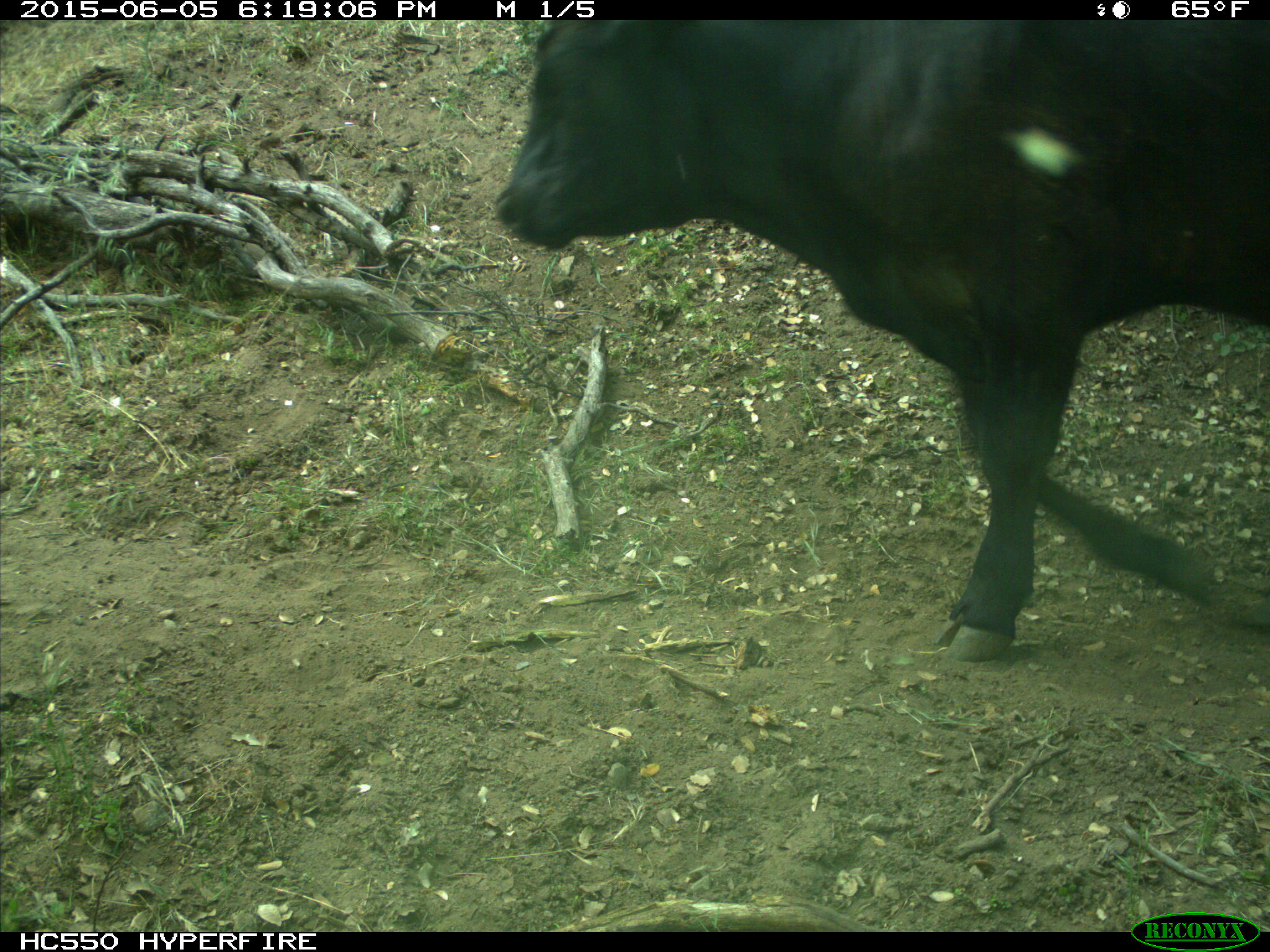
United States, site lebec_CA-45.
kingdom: Animalia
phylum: Chordata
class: Mammalia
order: Artiodactyla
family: Bovidae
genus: Bos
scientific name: Bos taurus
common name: domestic cow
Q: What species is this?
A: Bos taurus (domestic cow).